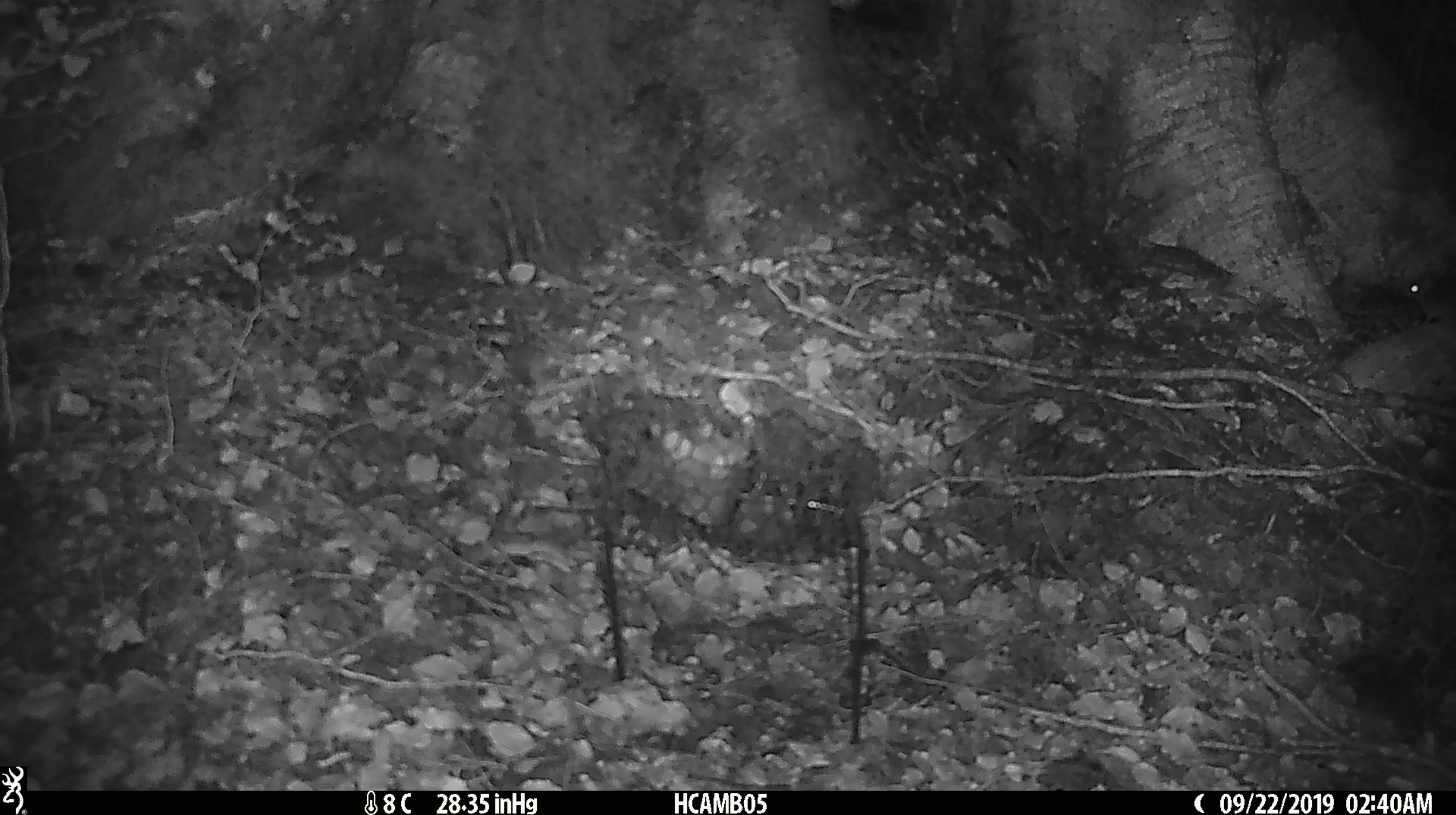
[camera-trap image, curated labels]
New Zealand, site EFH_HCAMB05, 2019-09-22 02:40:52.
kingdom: Animalia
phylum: Chordata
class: Mammalia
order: Rodentia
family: Muridae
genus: Mus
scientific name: Mus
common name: mouse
Mouse (Mus).